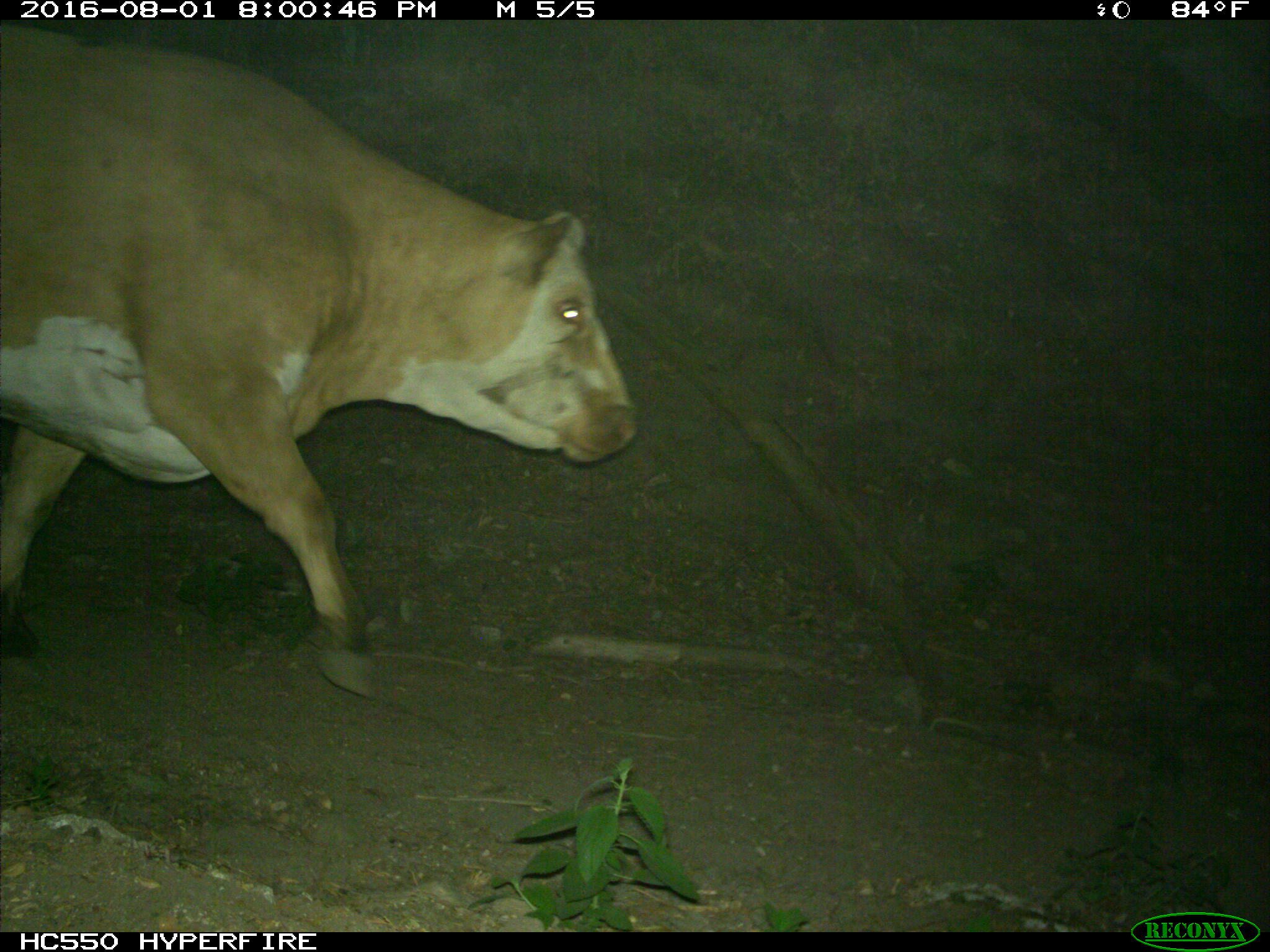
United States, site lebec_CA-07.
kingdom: Animalia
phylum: Chordata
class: Mammalia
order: Artiodactyla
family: Bovidae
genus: Bos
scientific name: Bos taurus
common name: domestic cow